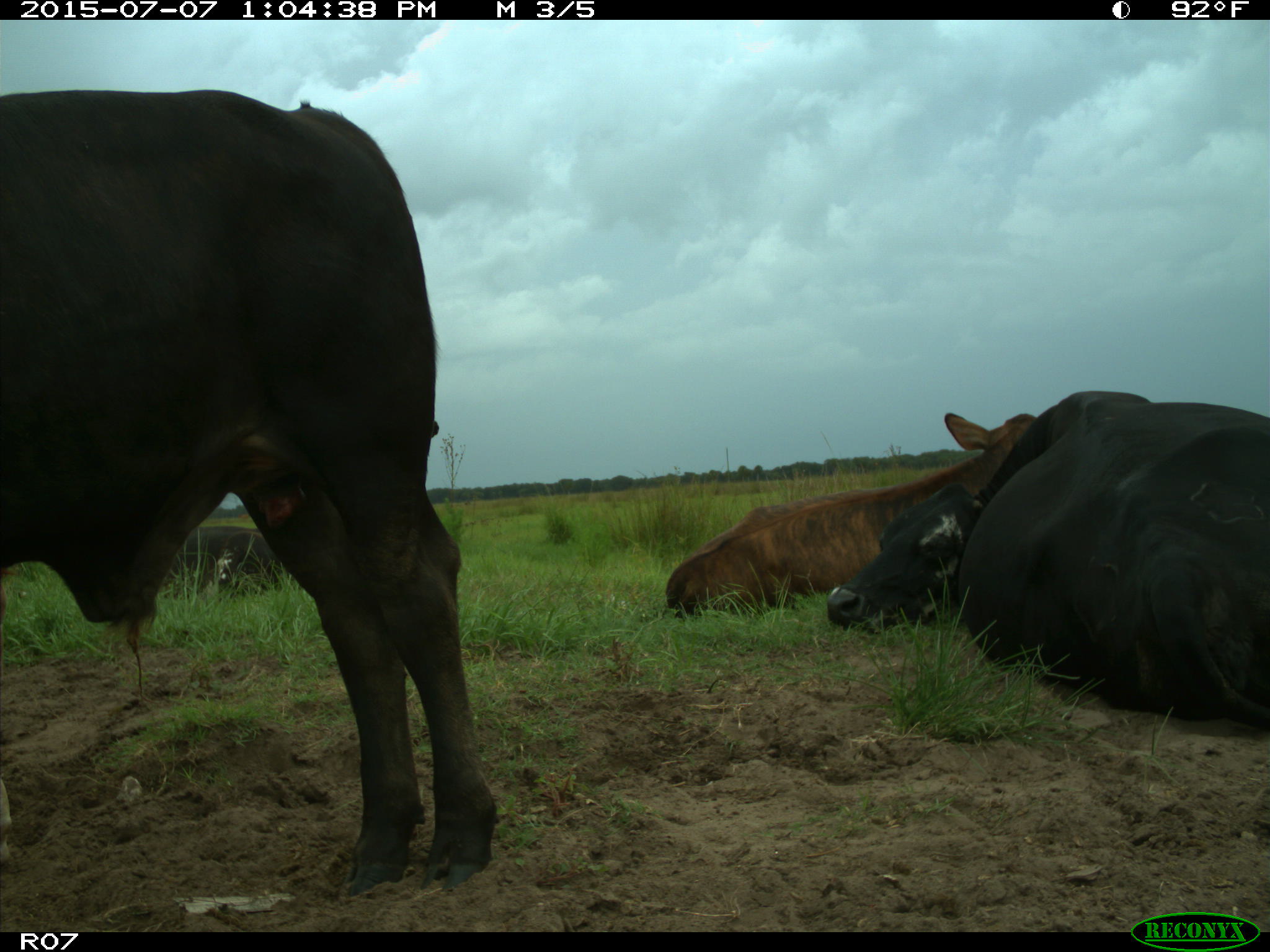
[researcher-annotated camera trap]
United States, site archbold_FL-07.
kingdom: Animalia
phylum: Chordata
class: Mammalia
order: Artiodactyla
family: Bovidae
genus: Bos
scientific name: Bos taurus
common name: domestic cow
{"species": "Bos taurus (domestic cow)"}